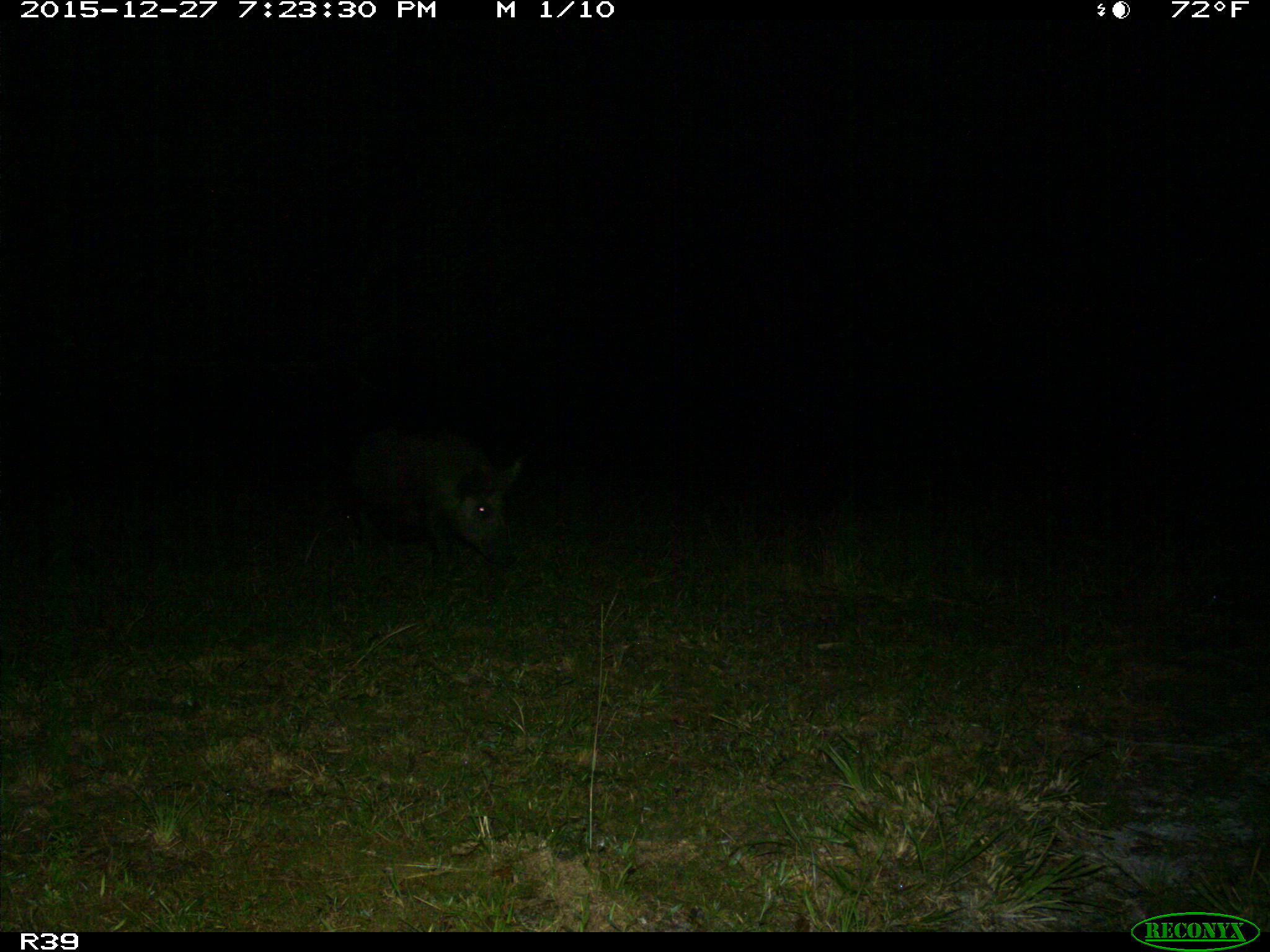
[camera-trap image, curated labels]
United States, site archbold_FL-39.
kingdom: Animalia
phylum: Chordata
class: Mammalia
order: Artiodactyla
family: Suidae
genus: Sus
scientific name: Sus scrofa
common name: wild boar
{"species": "Sus scrofa (wild boar)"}